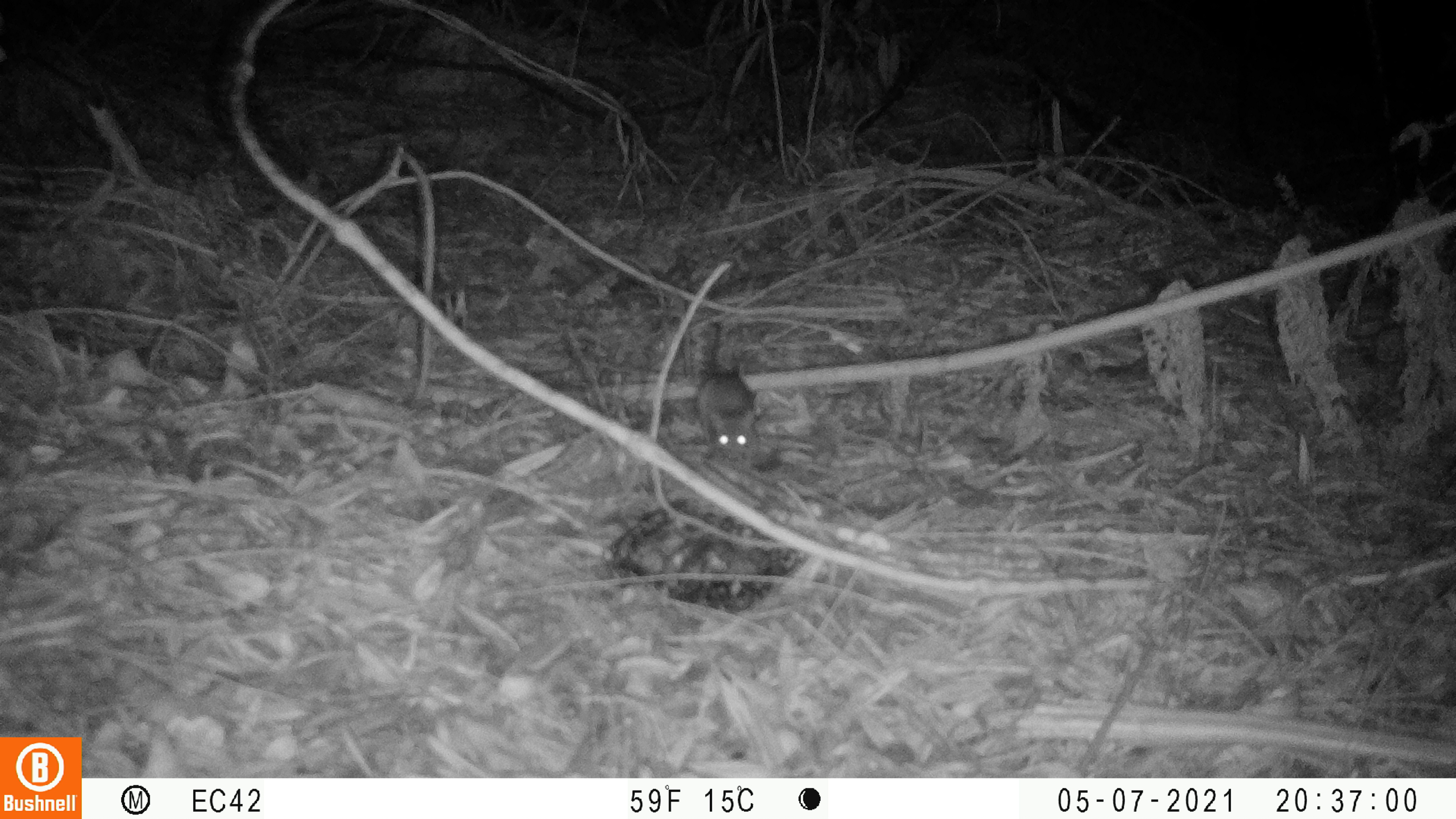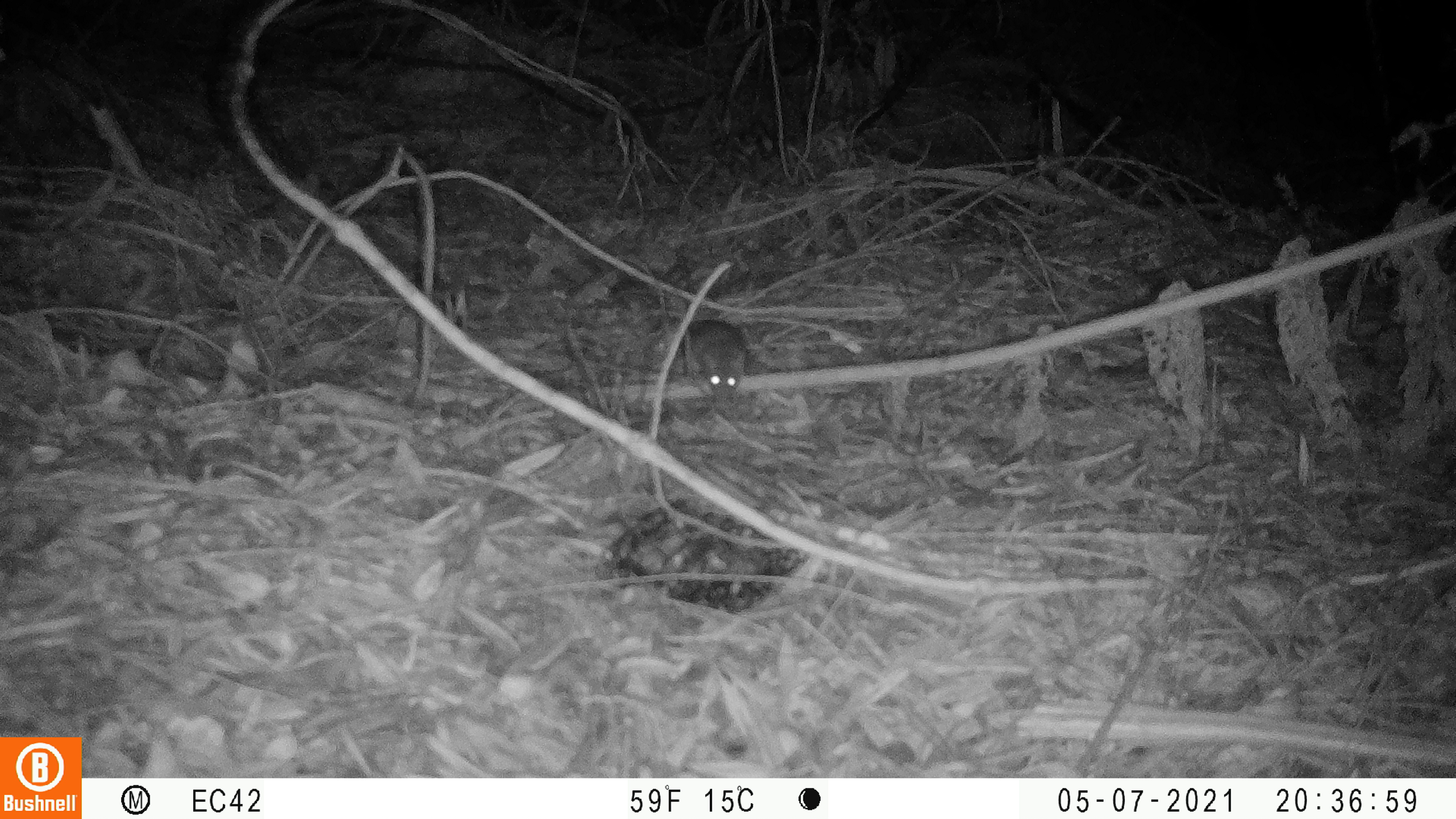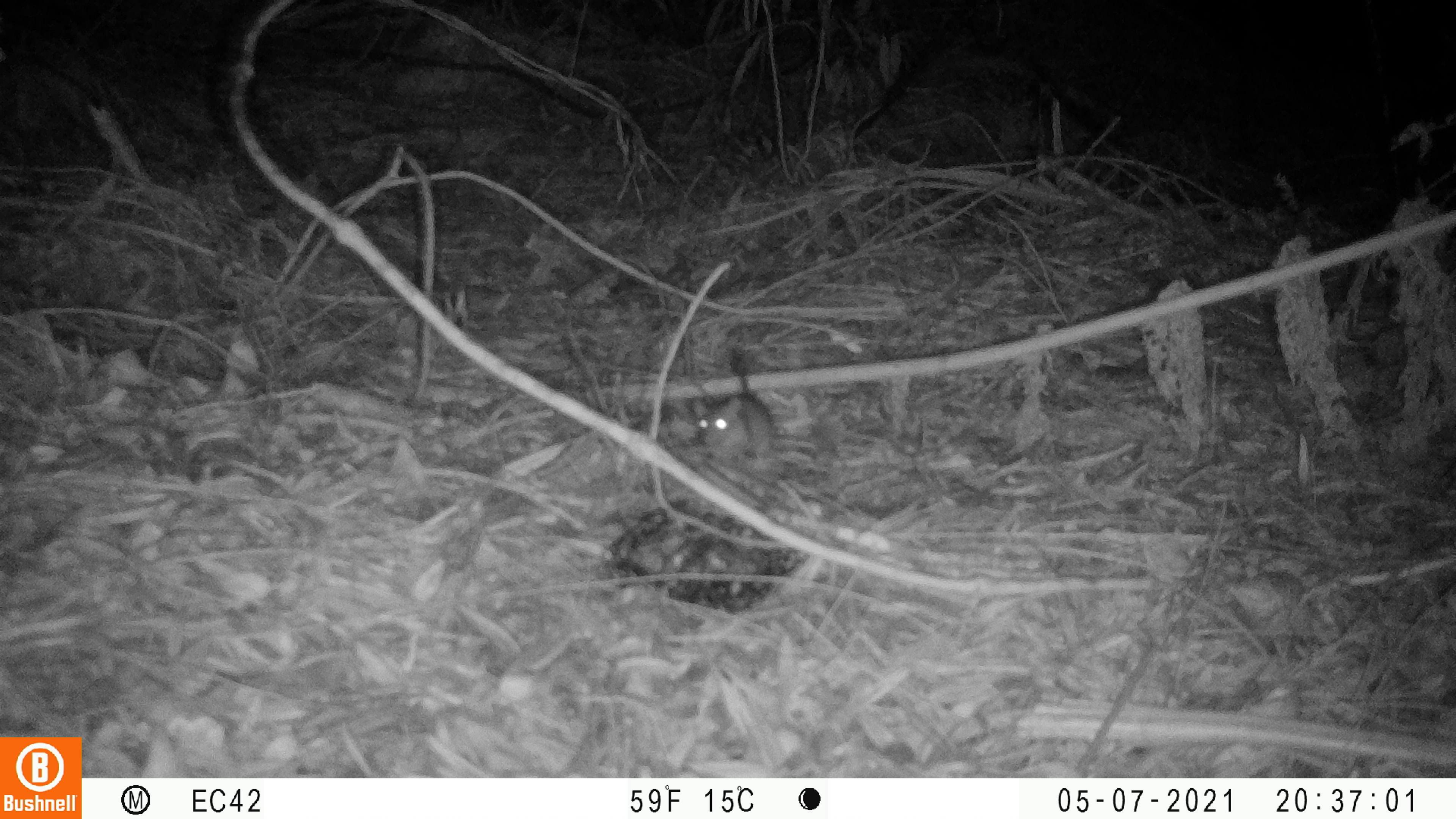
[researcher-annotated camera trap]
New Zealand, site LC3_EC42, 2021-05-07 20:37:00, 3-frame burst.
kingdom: Animalia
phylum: Chordata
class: Mammalia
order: Rodentia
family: Muridae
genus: Rattus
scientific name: Rattus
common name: rat